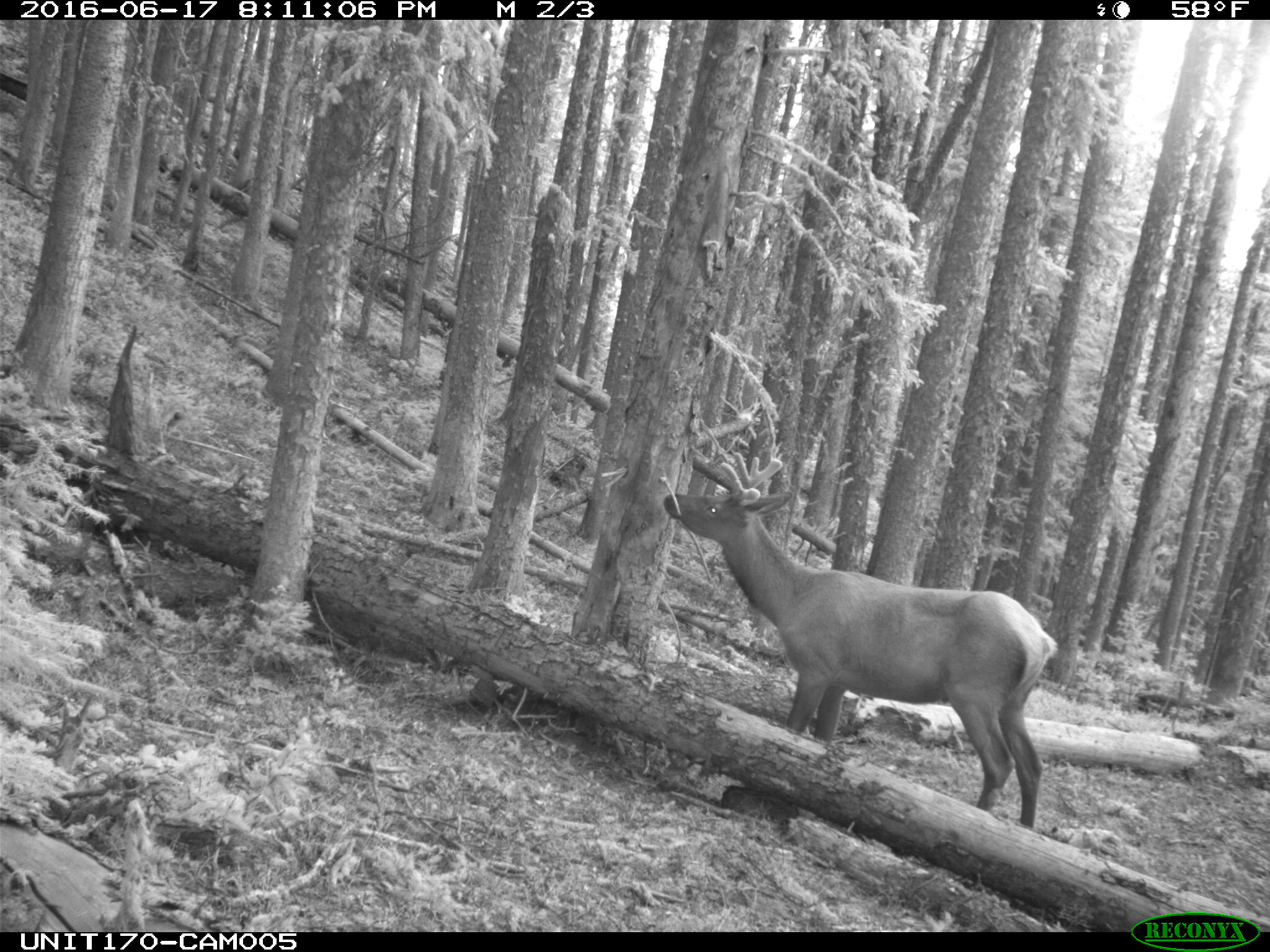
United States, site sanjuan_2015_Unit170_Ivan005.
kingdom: Animalia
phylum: Chordata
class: Mammalia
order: Artiodactyla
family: Cervidae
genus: Cervus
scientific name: Cervus elaphus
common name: red deer